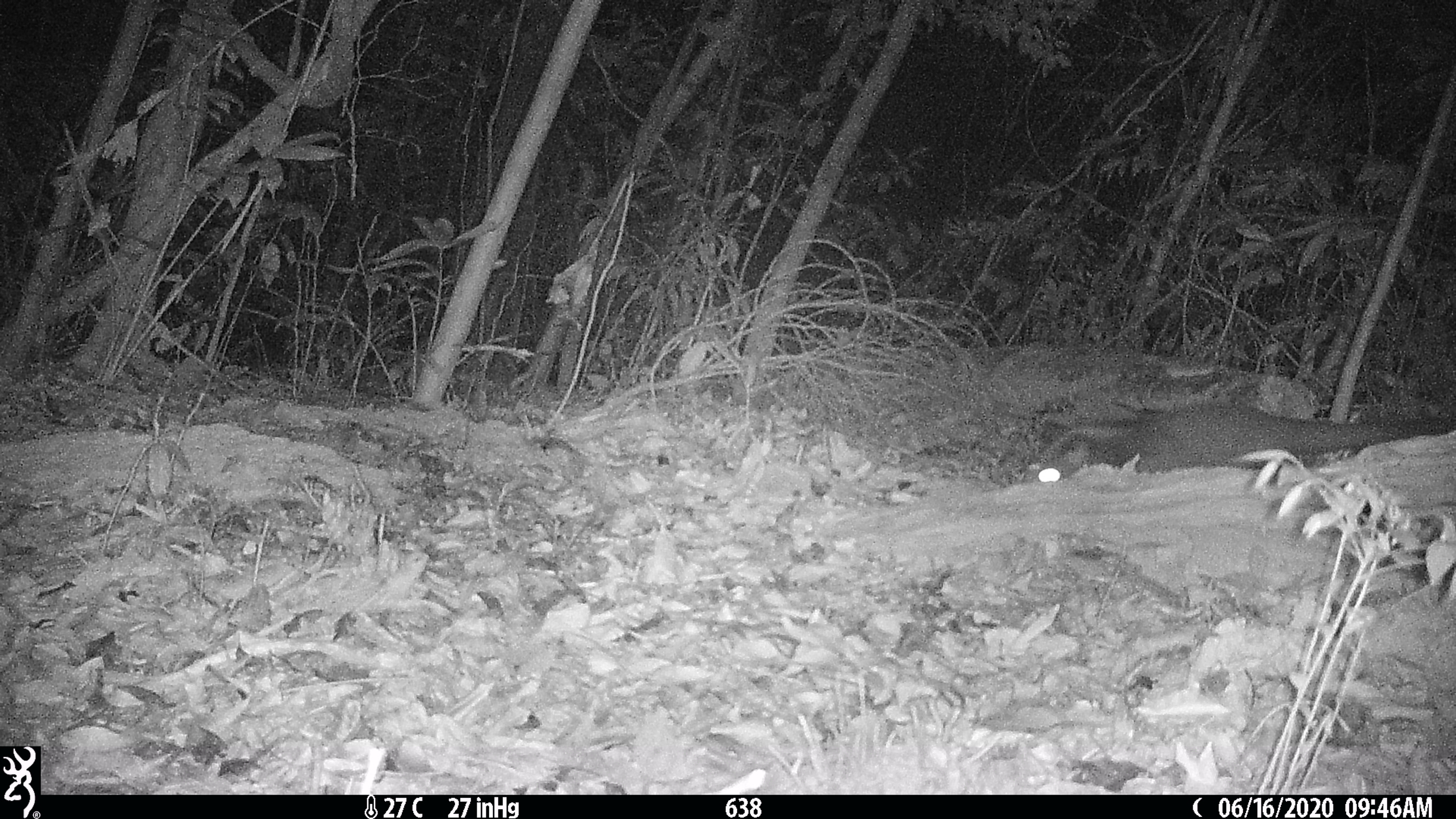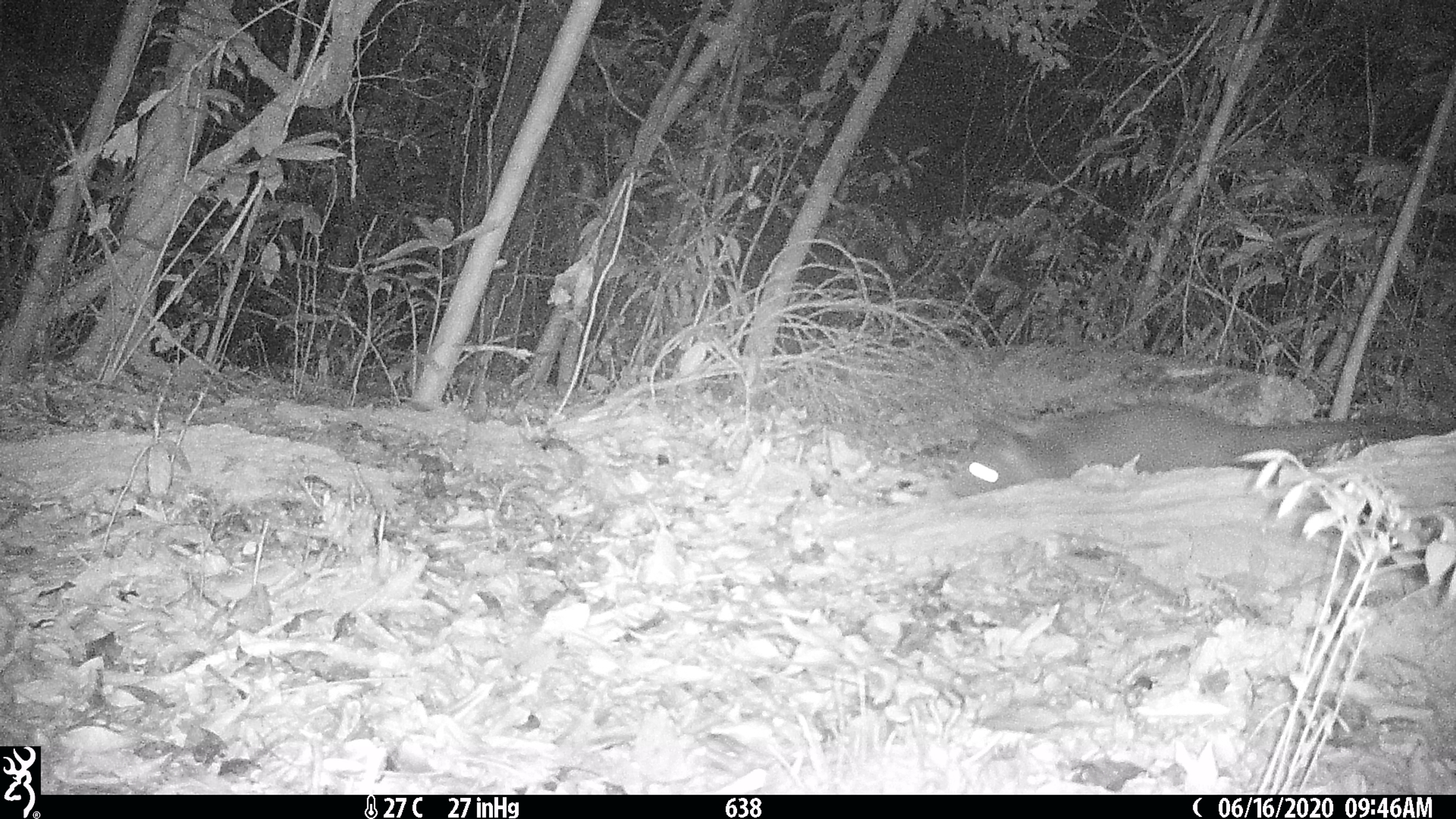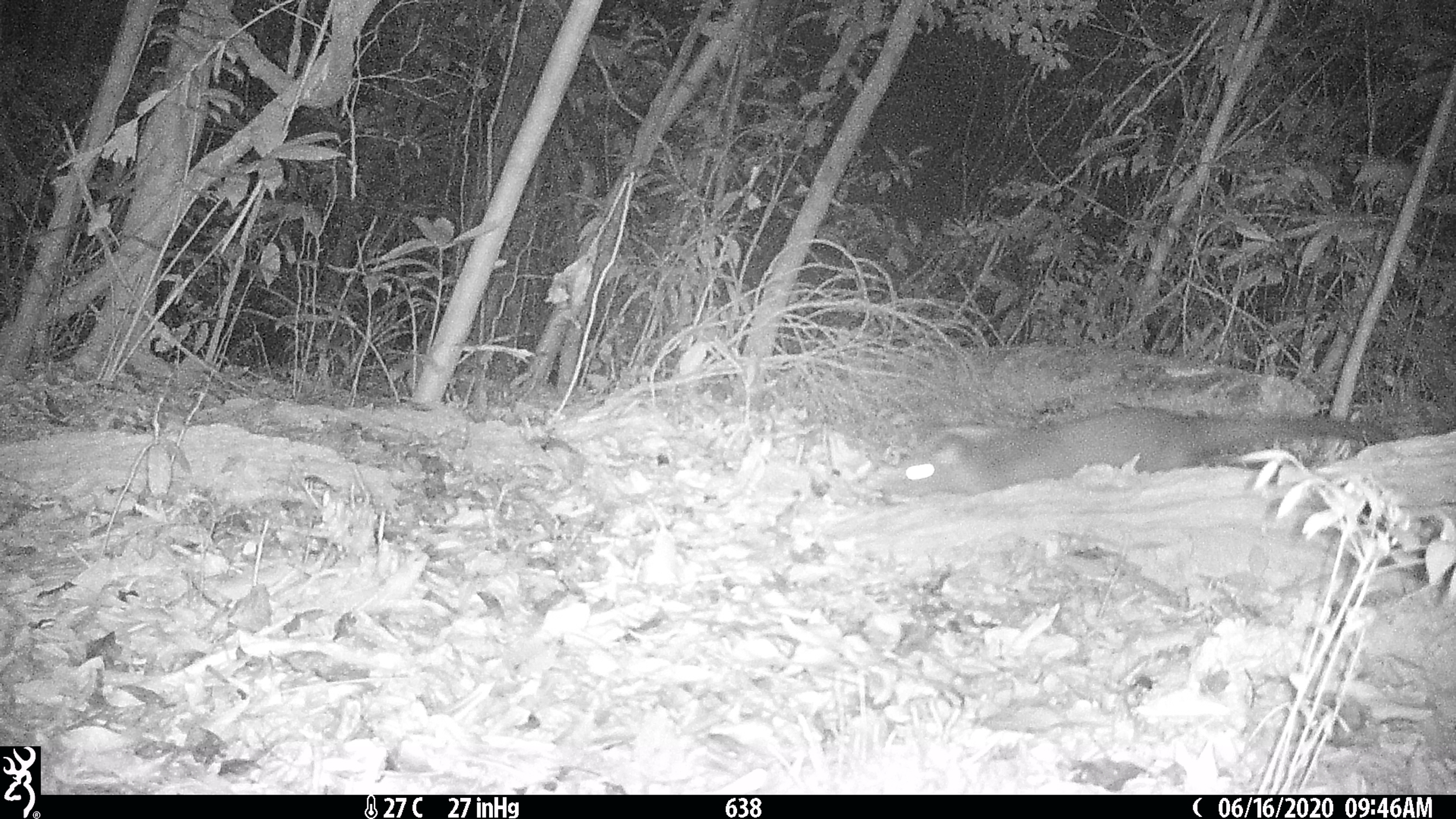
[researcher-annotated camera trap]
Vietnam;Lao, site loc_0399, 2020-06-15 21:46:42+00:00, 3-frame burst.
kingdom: Animalia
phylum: Chordata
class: Mammalia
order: Carnivora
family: Viverridae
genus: Paguma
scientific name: Paguma larvata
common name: masked palm civet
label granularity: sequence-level